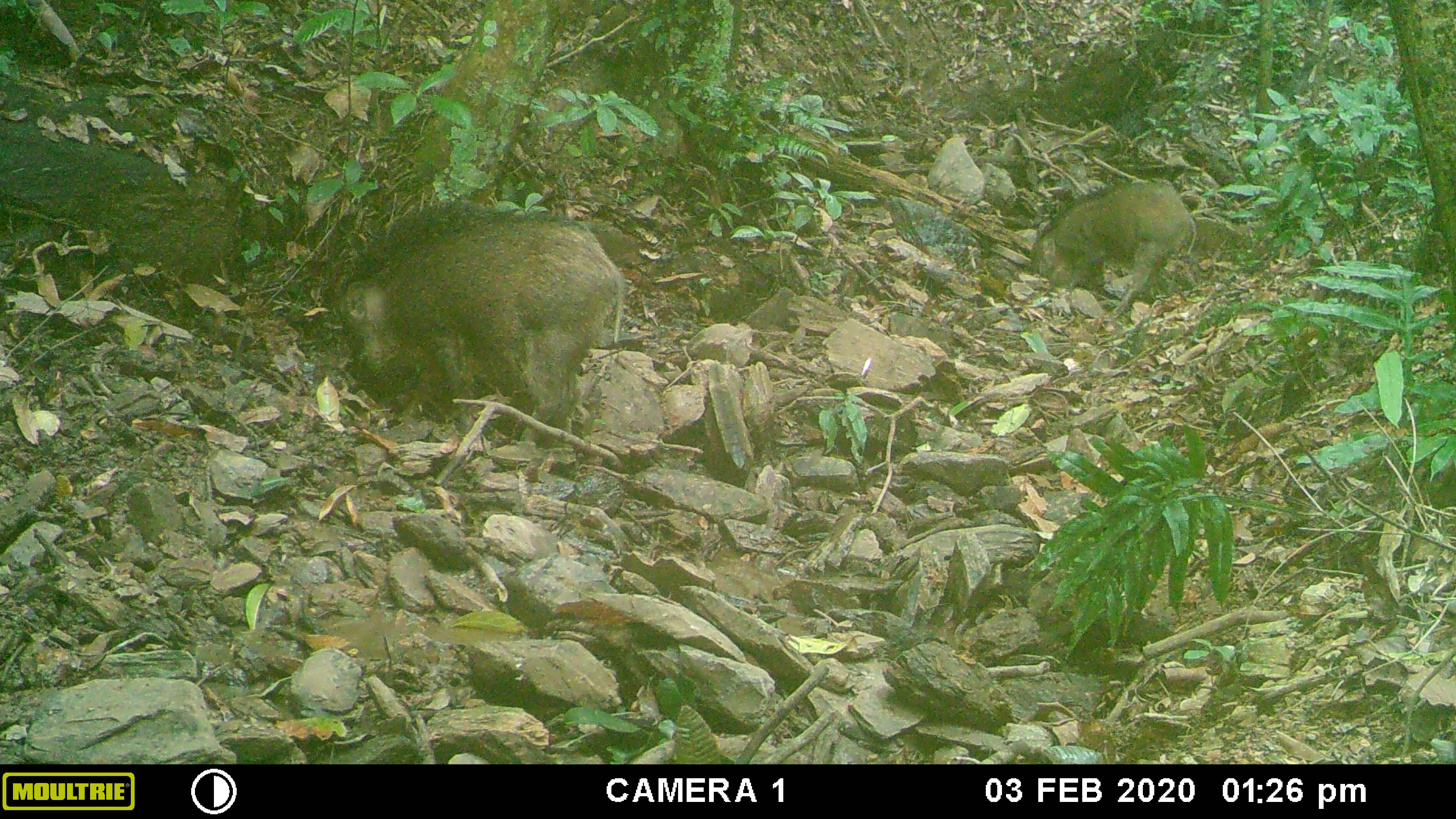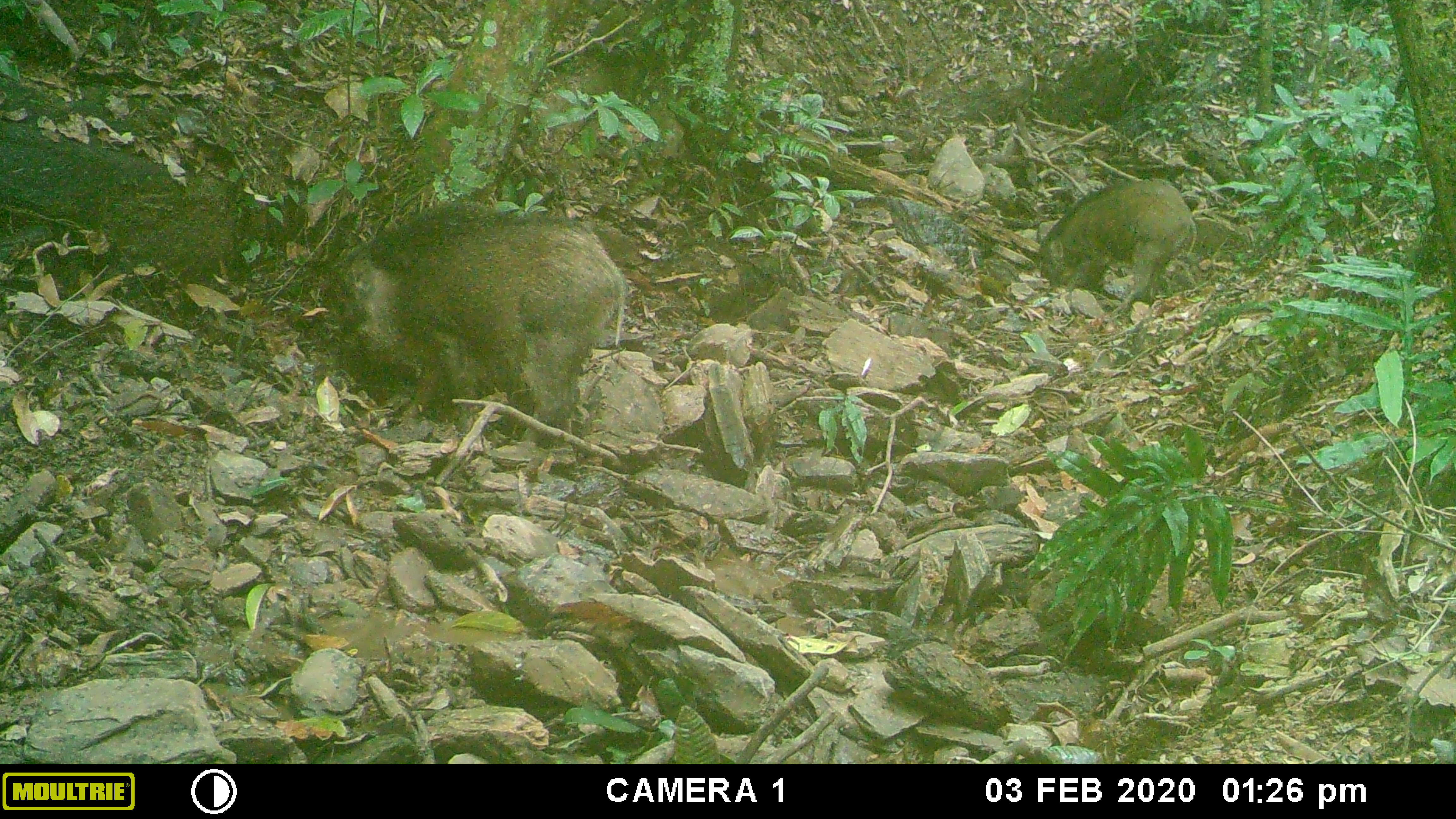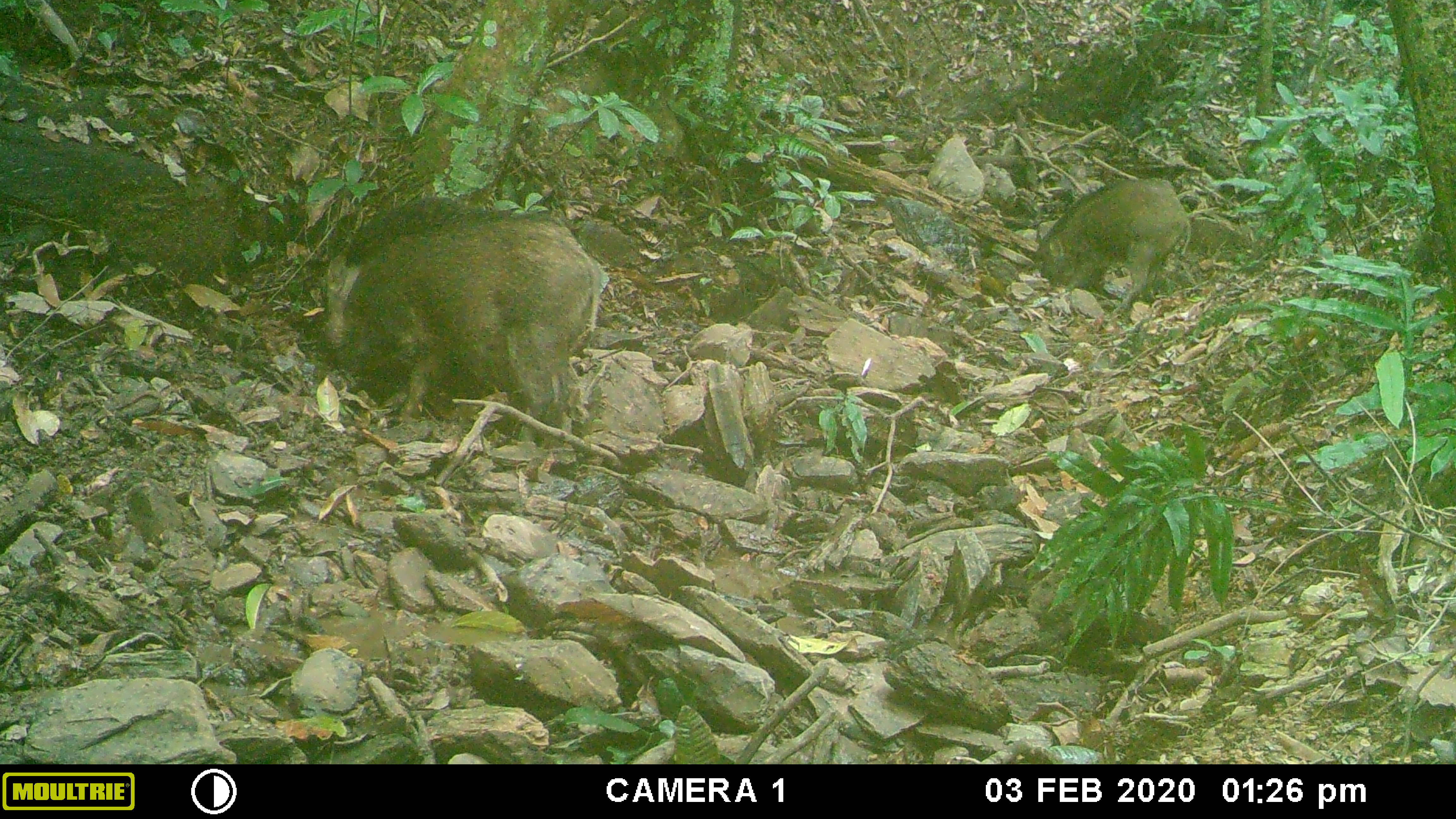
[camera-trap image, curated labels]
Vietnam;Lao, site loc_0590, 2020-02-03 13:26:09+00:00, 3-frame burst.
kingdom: Animalia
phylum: Chordata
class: Mammalia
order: Artiodactyla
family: Suidae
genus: Sus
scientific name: Sus scrofa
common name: eurasian wild pig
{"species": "eurasian wild pig (Sus scrofa)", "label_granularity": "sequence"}